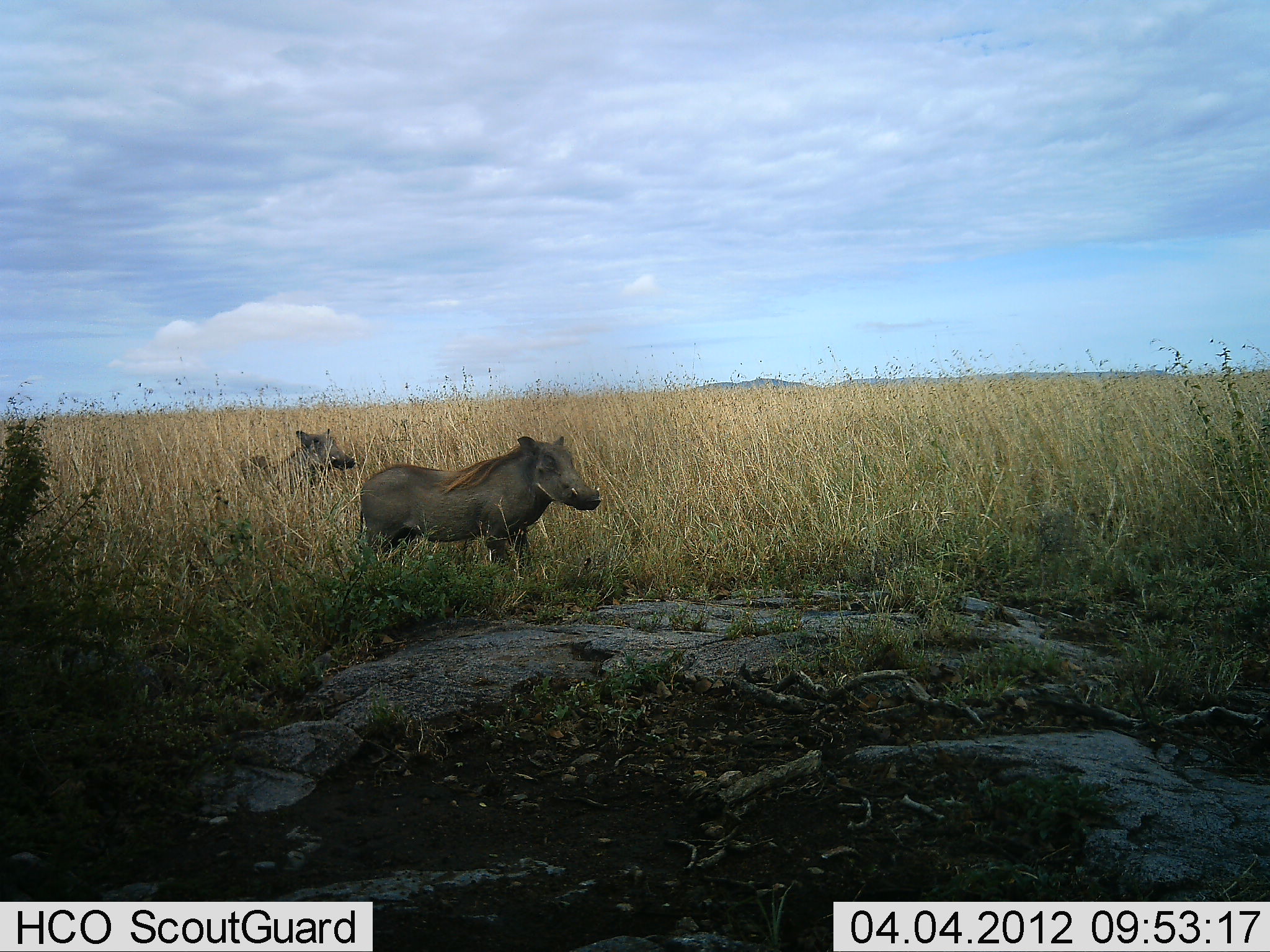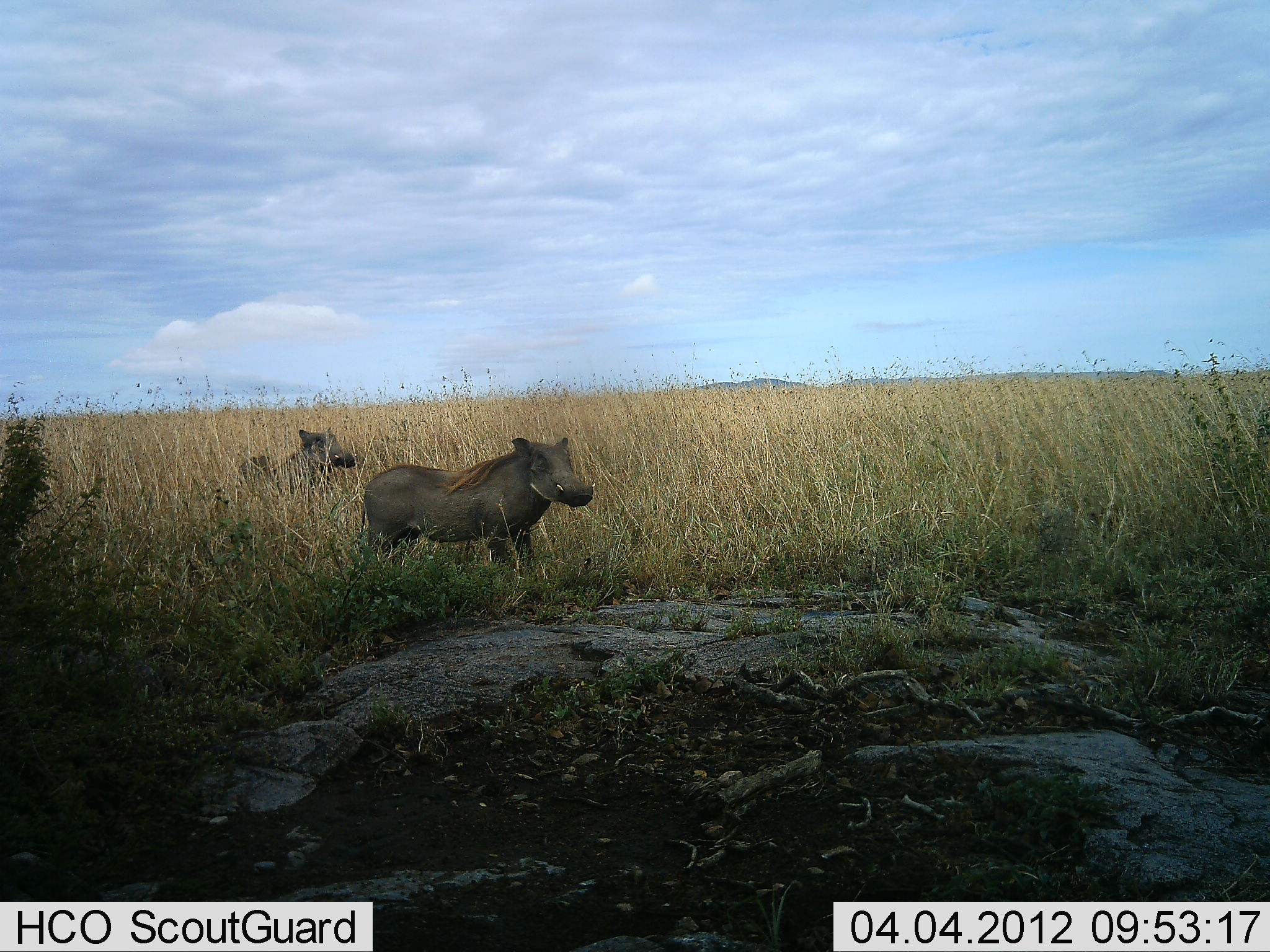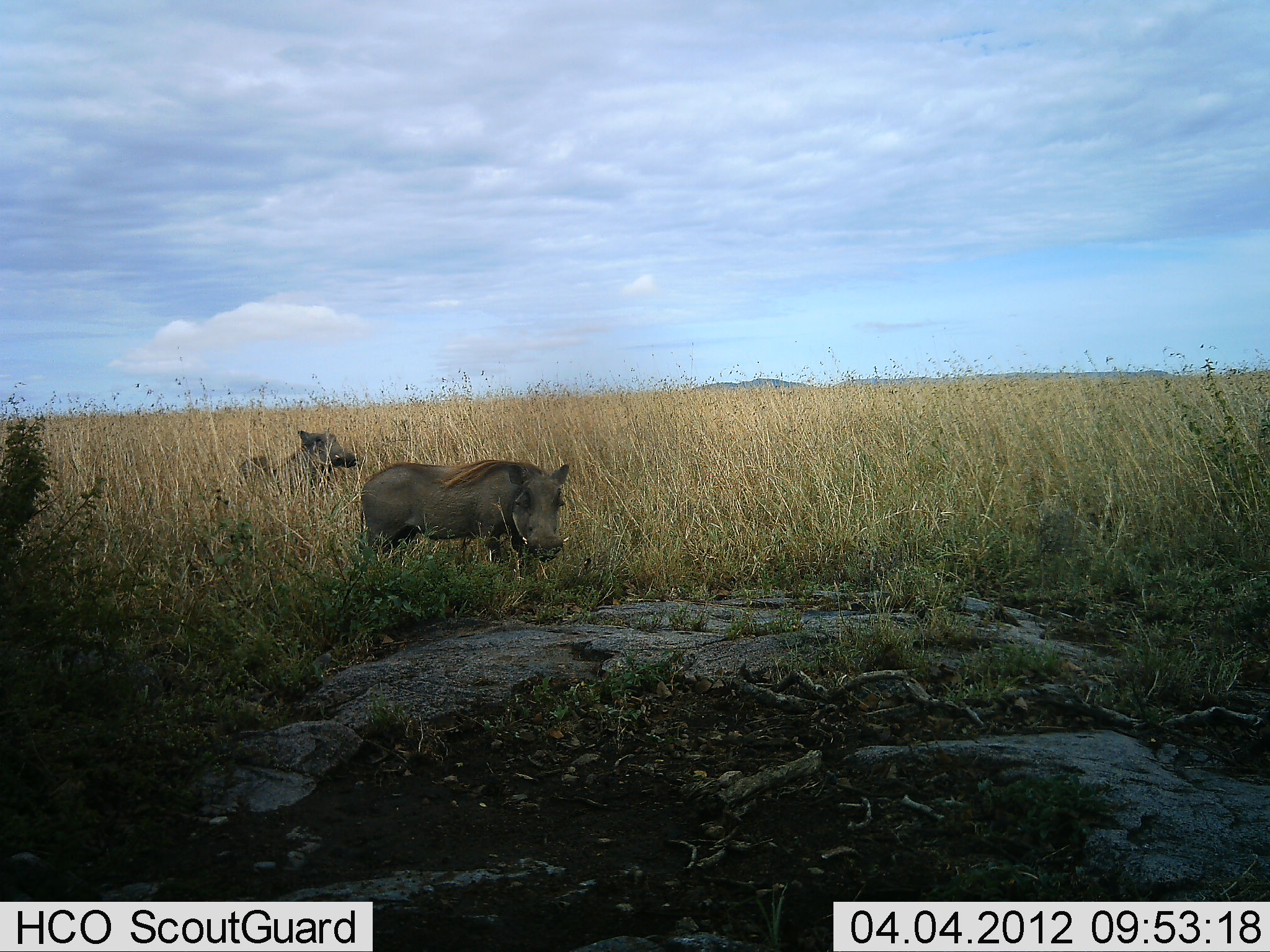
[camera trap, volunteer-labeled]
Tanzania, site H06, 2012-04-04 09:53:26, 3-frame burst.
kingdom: Animalia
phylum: Chordata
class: Mammalia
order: Artiodactyla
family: Suidae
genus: Phacochoerus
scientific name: Phacochoerus africanus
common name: warthog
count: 2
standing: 89%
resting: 5%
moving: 0%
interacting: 0%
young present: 5%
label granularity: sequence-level